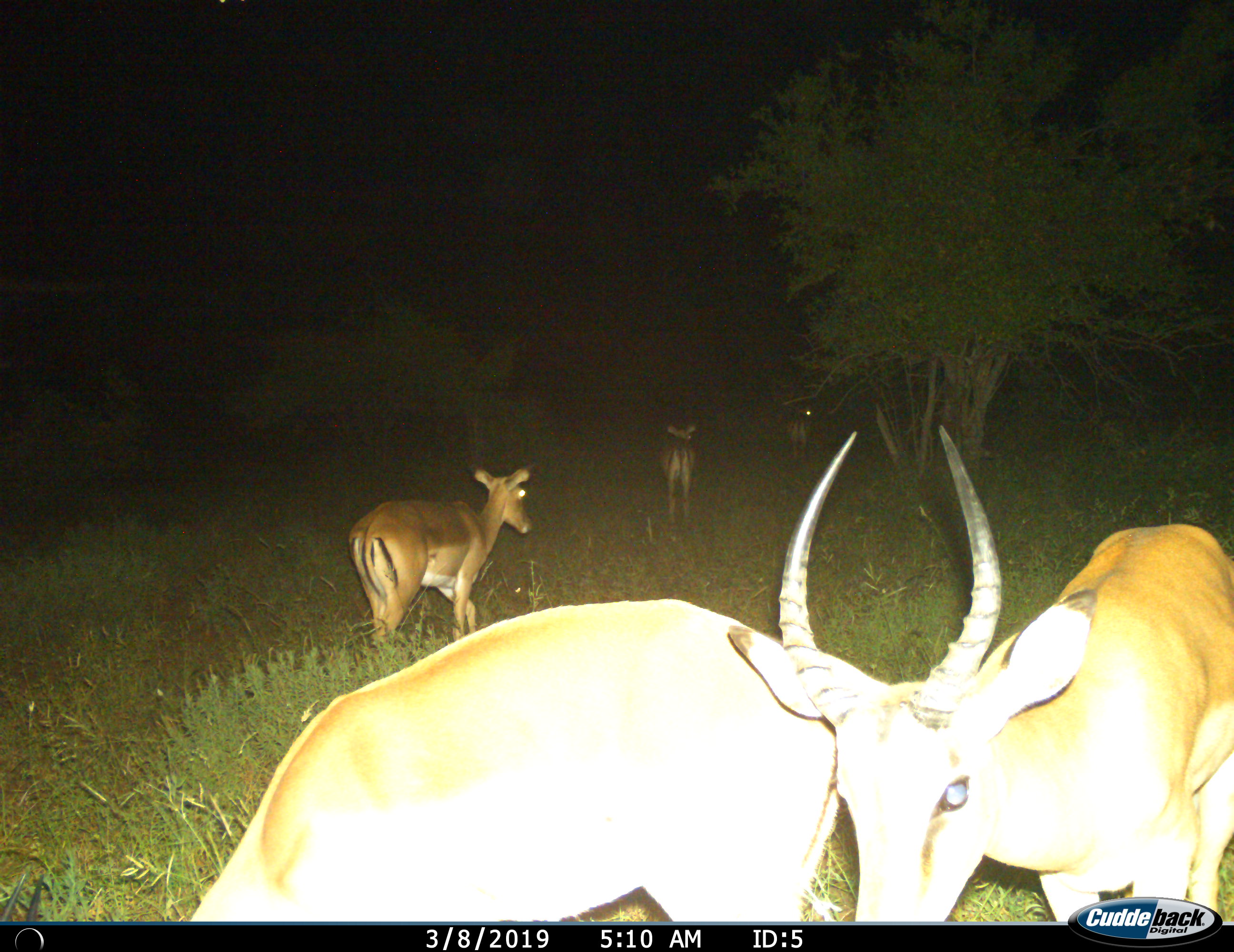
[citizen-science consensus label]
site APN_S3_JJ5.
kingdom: Animalia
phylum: Chordata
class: Mammalia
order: Artiodactyla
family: Bovidae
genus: Aepyceros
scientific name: Aepyceros melampus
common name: impala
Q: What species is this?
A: Impala (Aepyceros melampus).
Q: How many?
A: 5.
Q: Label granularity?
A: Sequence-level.